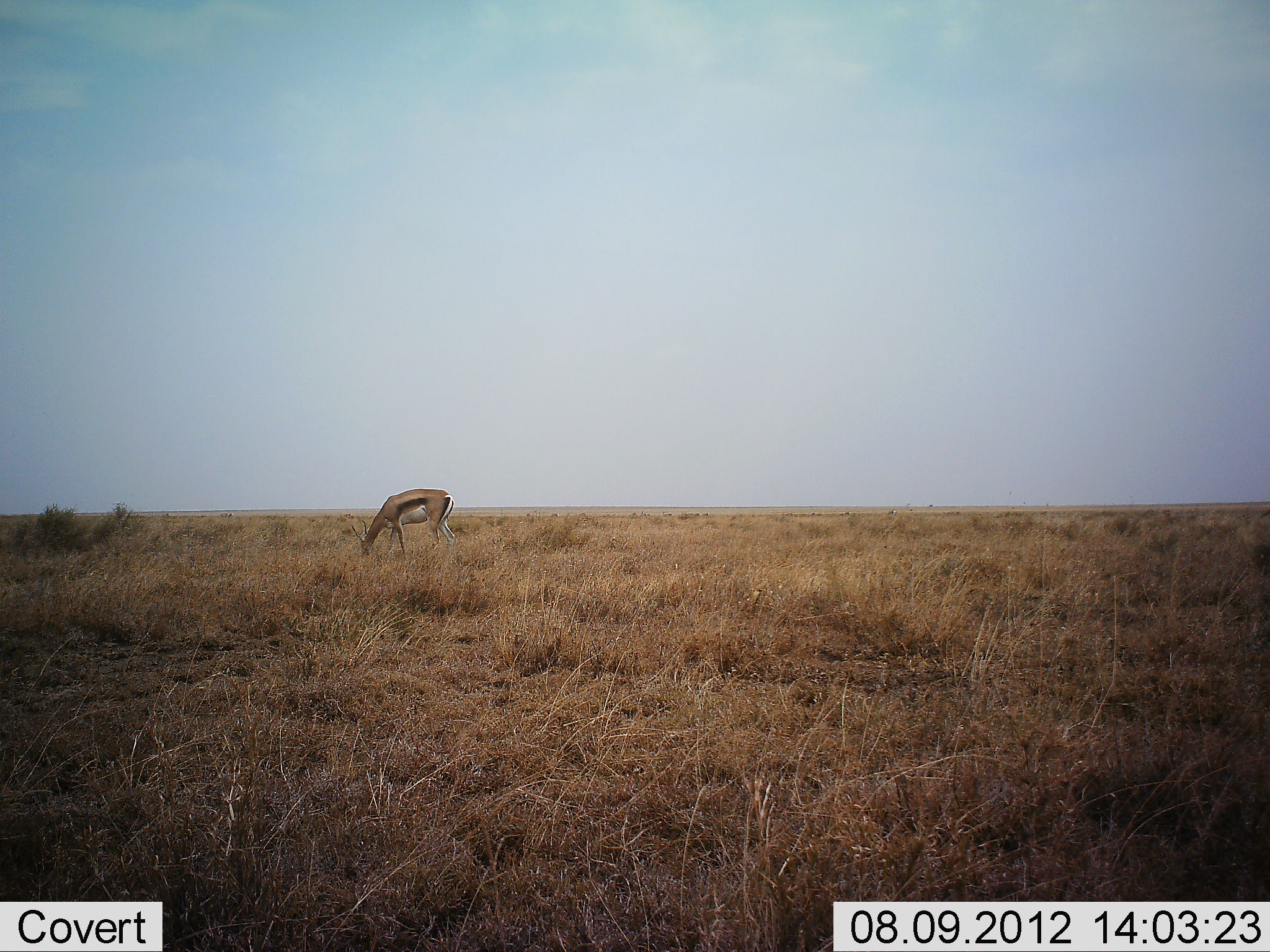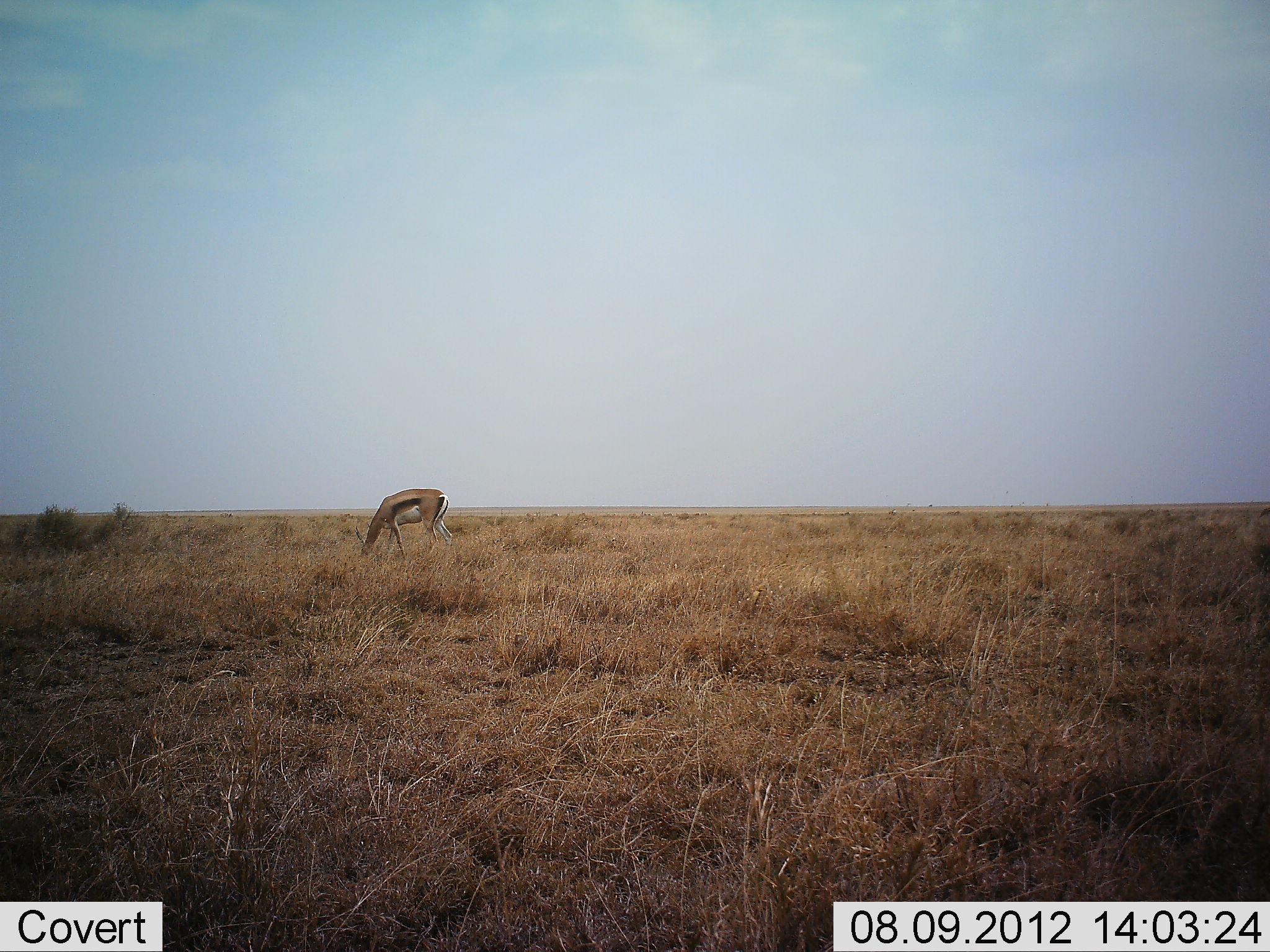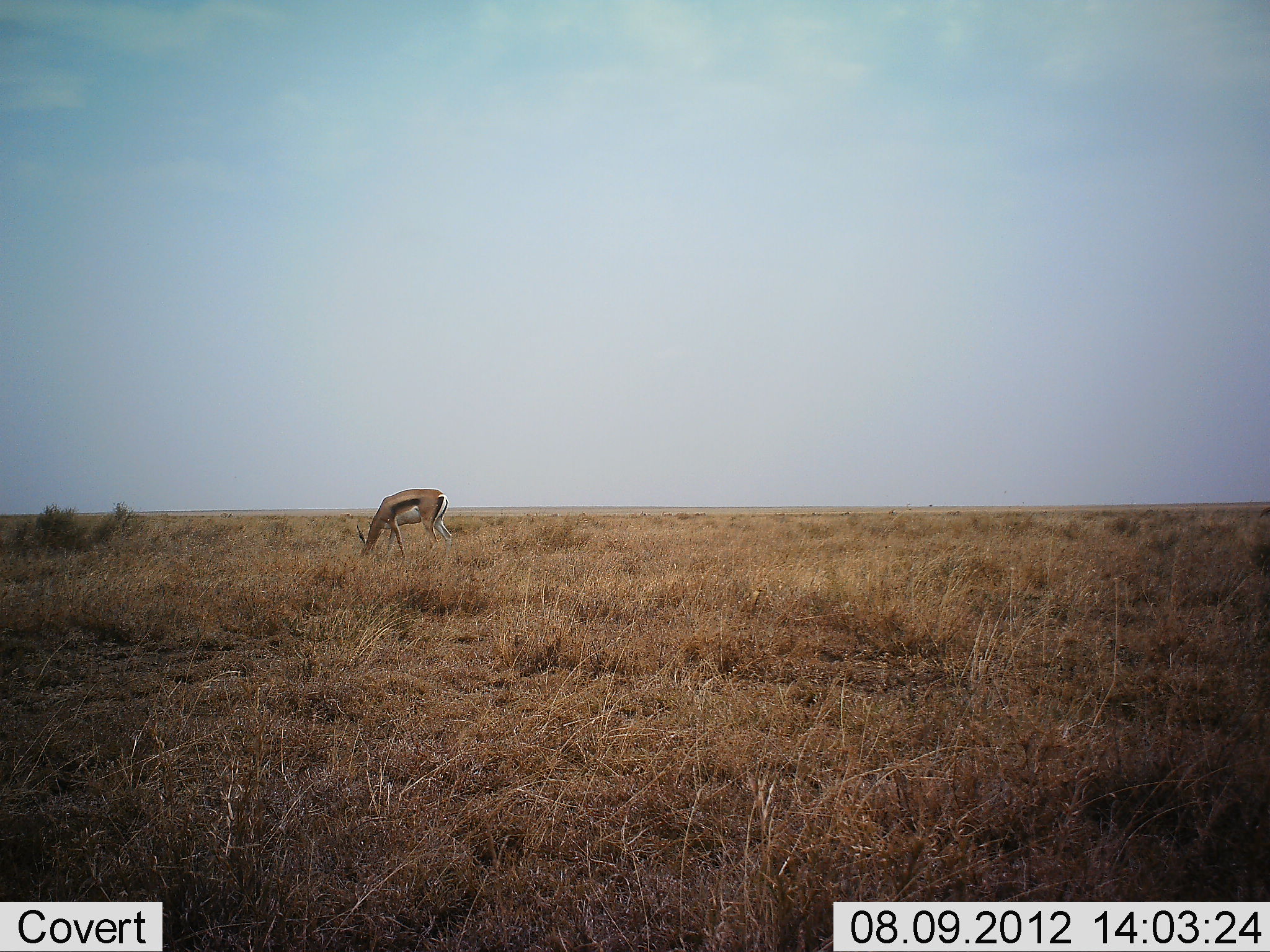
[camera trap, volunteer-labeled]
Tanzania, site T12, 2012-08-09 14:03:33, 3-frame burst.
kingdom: Animalia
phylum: Chordata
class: Mammalia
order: Artiodactyla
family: Bovidae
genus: Eudorcas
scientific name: Eudorcas thomsonii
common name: thomson's gazelle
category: gazellethomsons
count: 1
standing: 0%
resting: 0%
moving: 0%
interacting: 0%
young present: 0%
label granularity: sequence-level